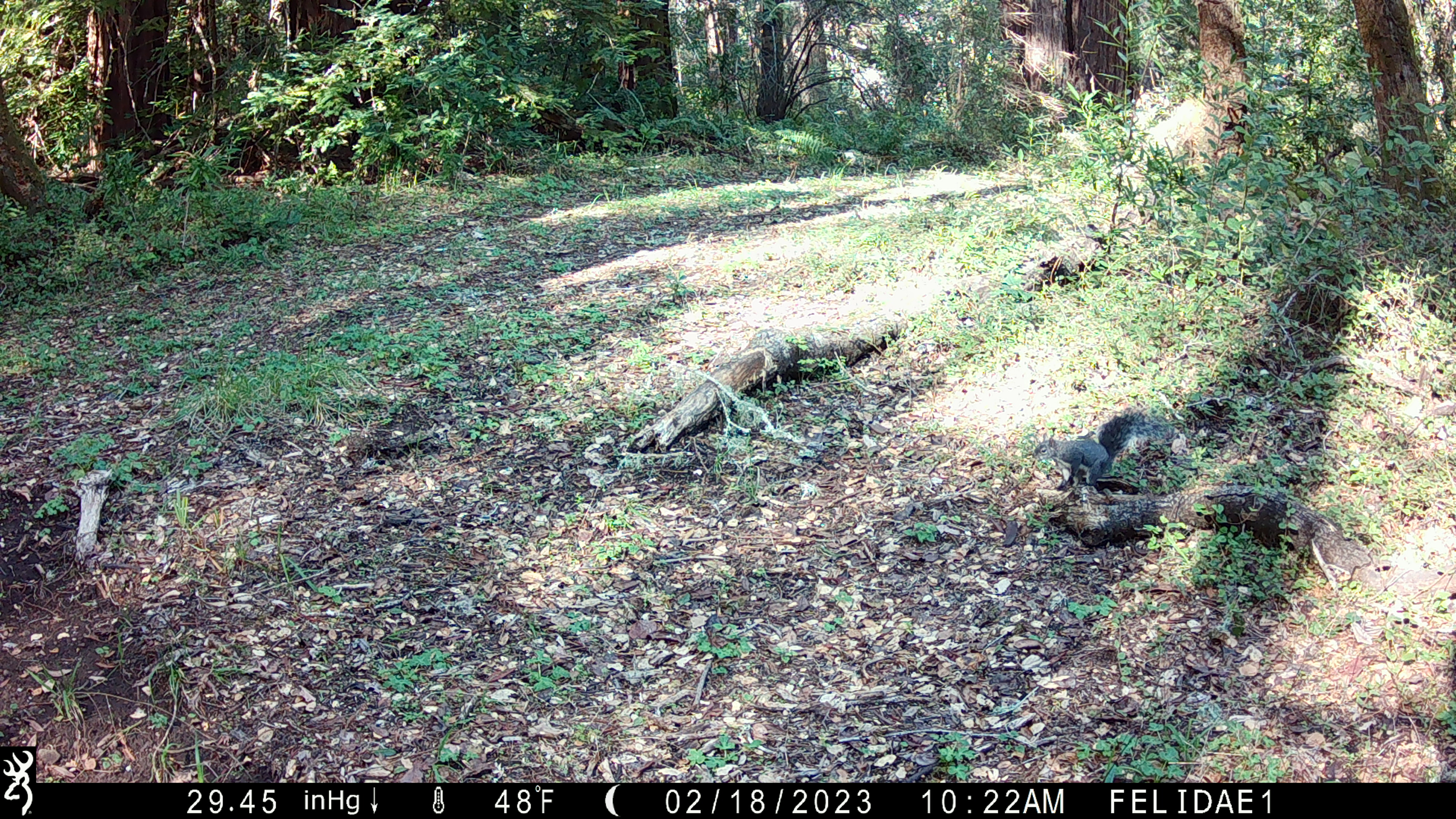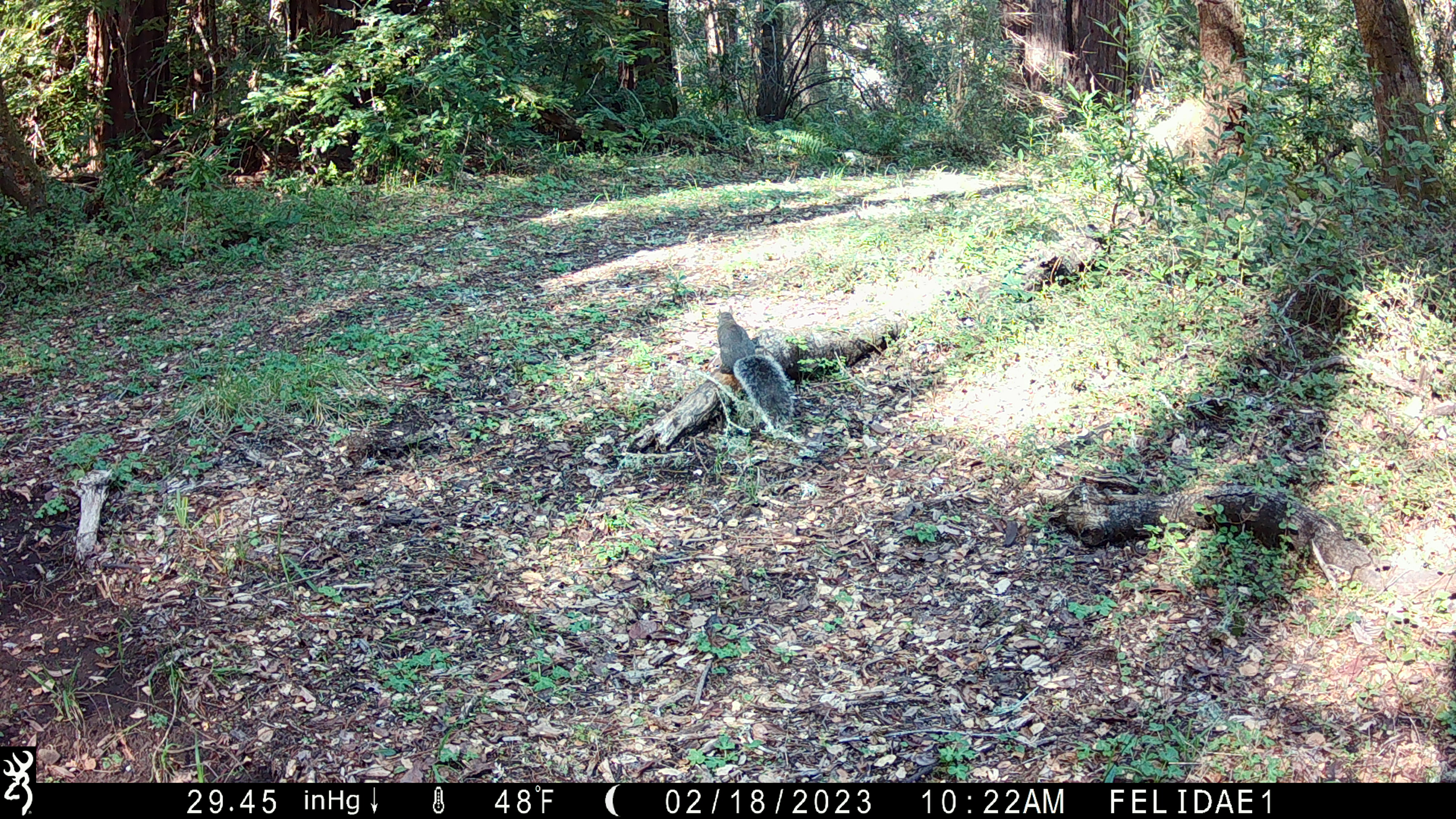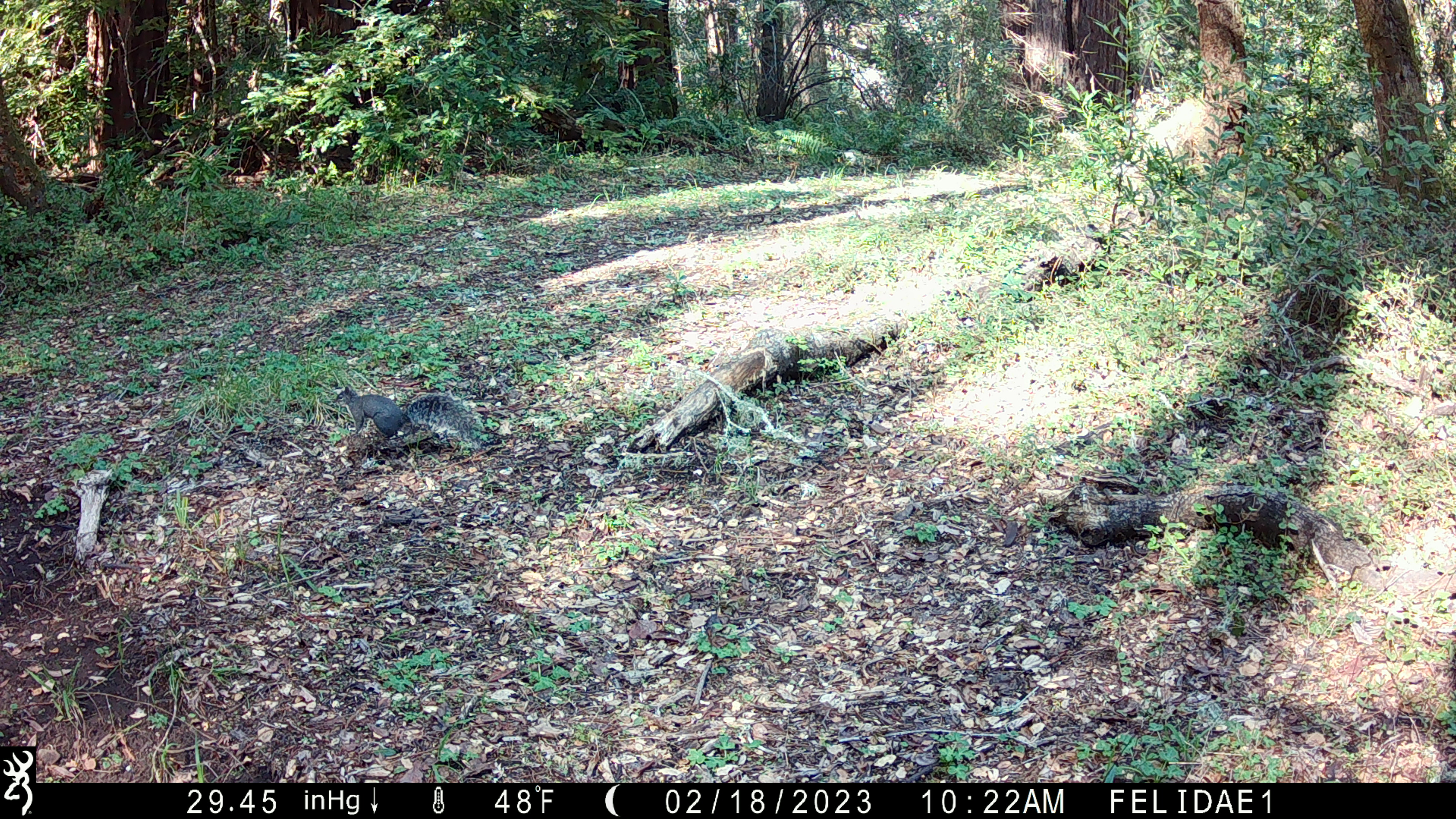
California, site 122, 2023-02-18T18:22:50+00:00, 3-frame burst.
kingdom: Animalia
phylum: Chordata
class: Mammalia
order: Rodentia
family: Sciuridae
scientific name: Sciuridae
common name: squirrel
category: unknown squirrel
Unknown squirrel (squirrel) (Sciuridae).